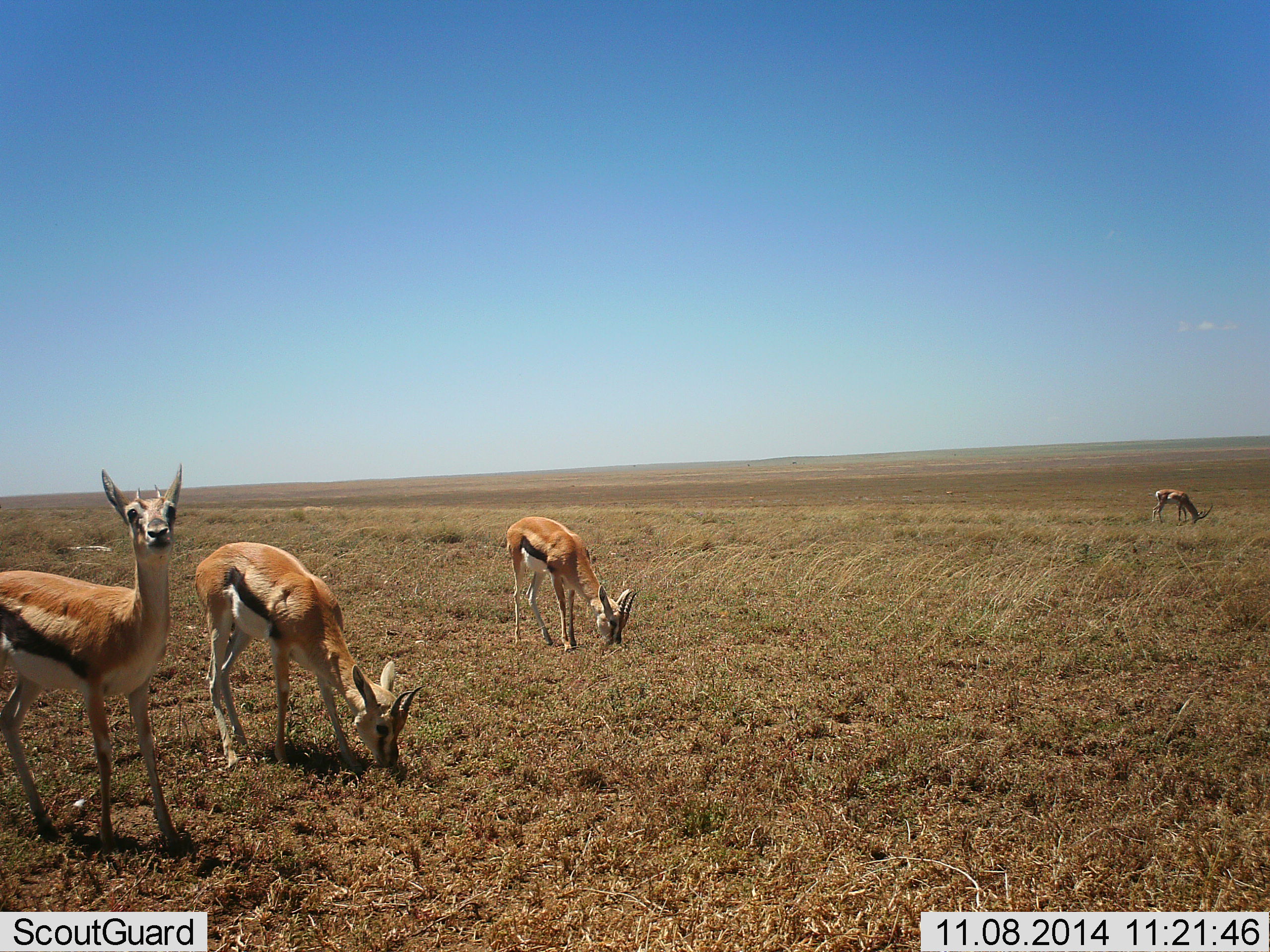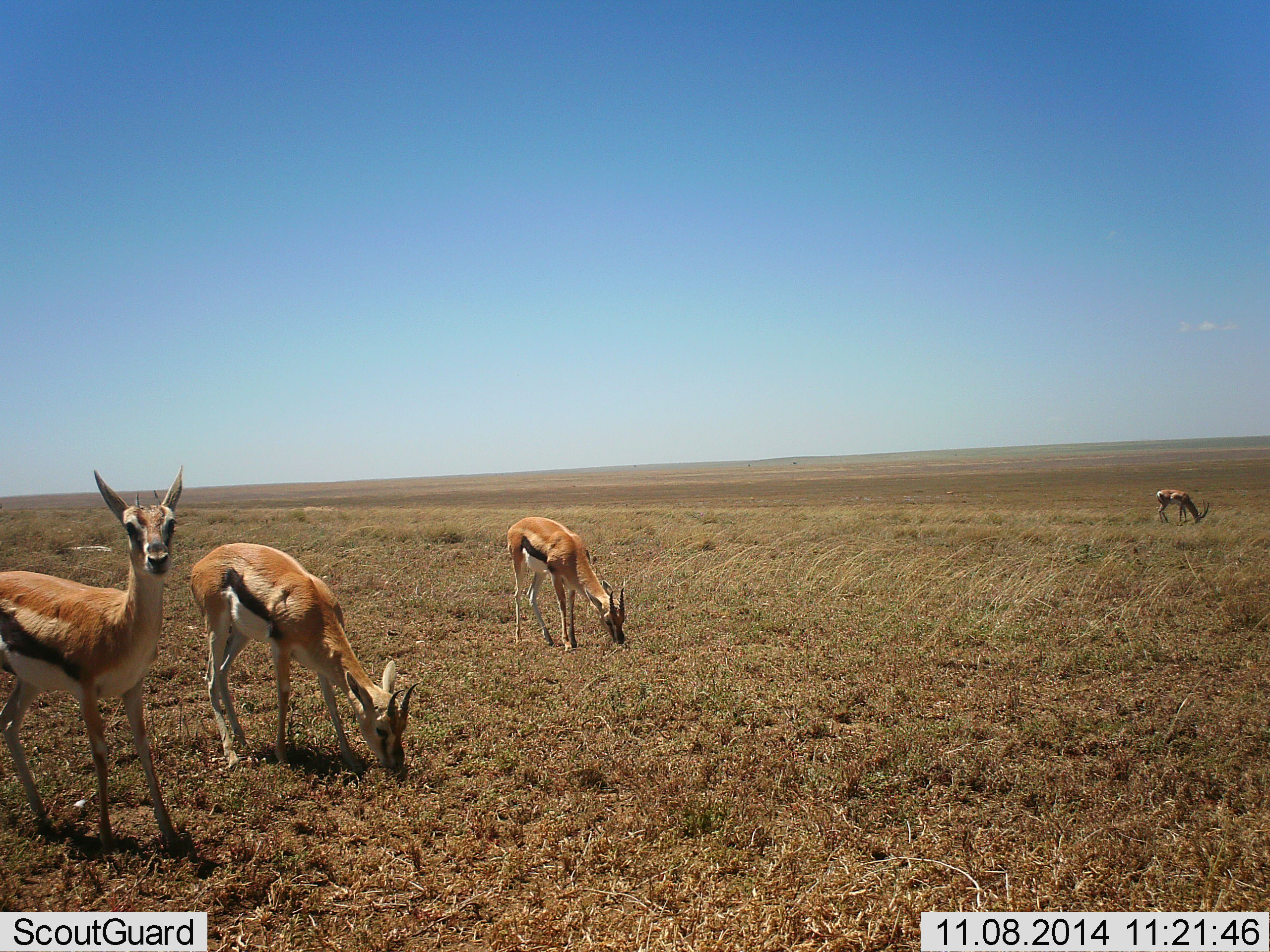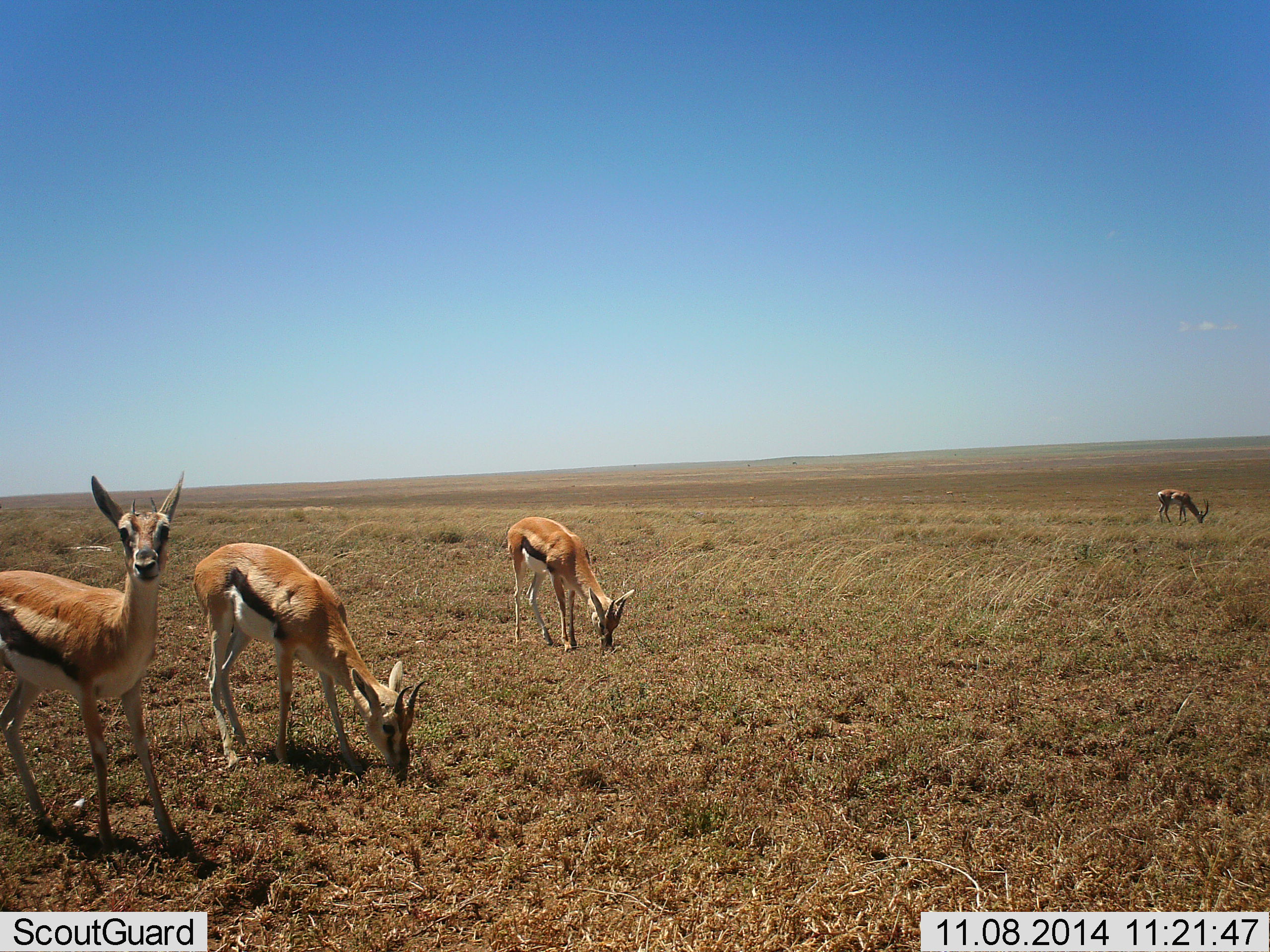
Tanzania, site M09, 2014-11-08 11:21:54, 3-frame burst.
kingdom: Animalia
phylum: Chordata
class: Mammalia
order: Artiodactyla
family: Bovidae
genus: Eudorcas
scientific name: Eudorcas thomsonii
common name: thomson's gazelle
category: gazellethomsons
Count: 4.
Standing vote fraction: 90%.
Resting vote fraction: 0%.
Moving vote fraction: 0%.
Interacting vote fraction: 0%.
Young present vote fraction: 0%.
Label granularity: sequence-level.